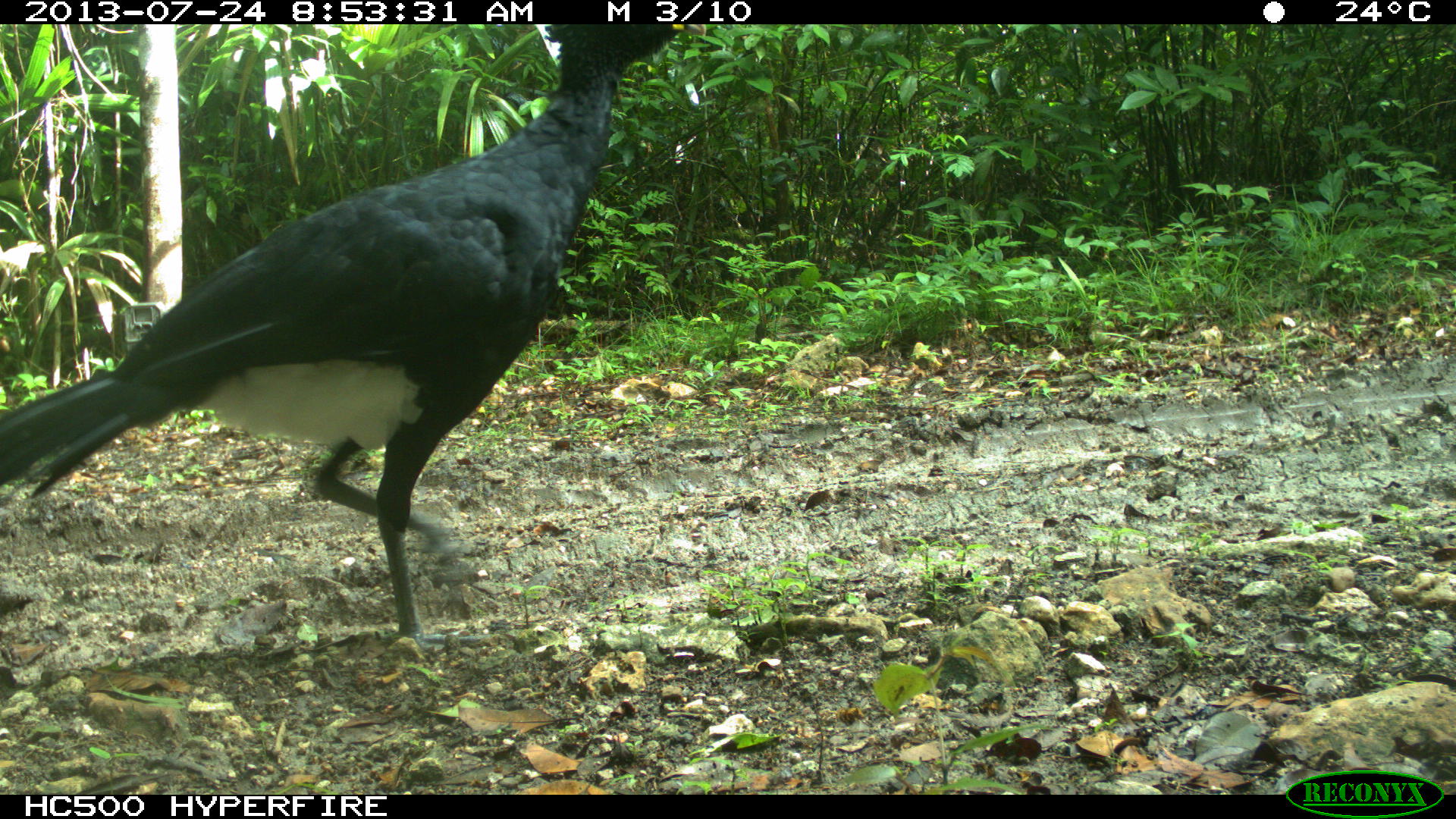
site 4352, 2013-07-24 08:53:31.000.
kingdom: Animalia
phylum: Chordata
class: Aves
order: Galliformes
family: Cracidae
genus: Crax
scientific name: Crax rubra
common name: great curassow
Crax rubra (great curassow), count 1, sex male.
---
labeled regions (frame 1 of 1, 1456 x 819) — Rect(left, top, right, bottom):
crax rubra: Rect(0, 24, 705, 646)